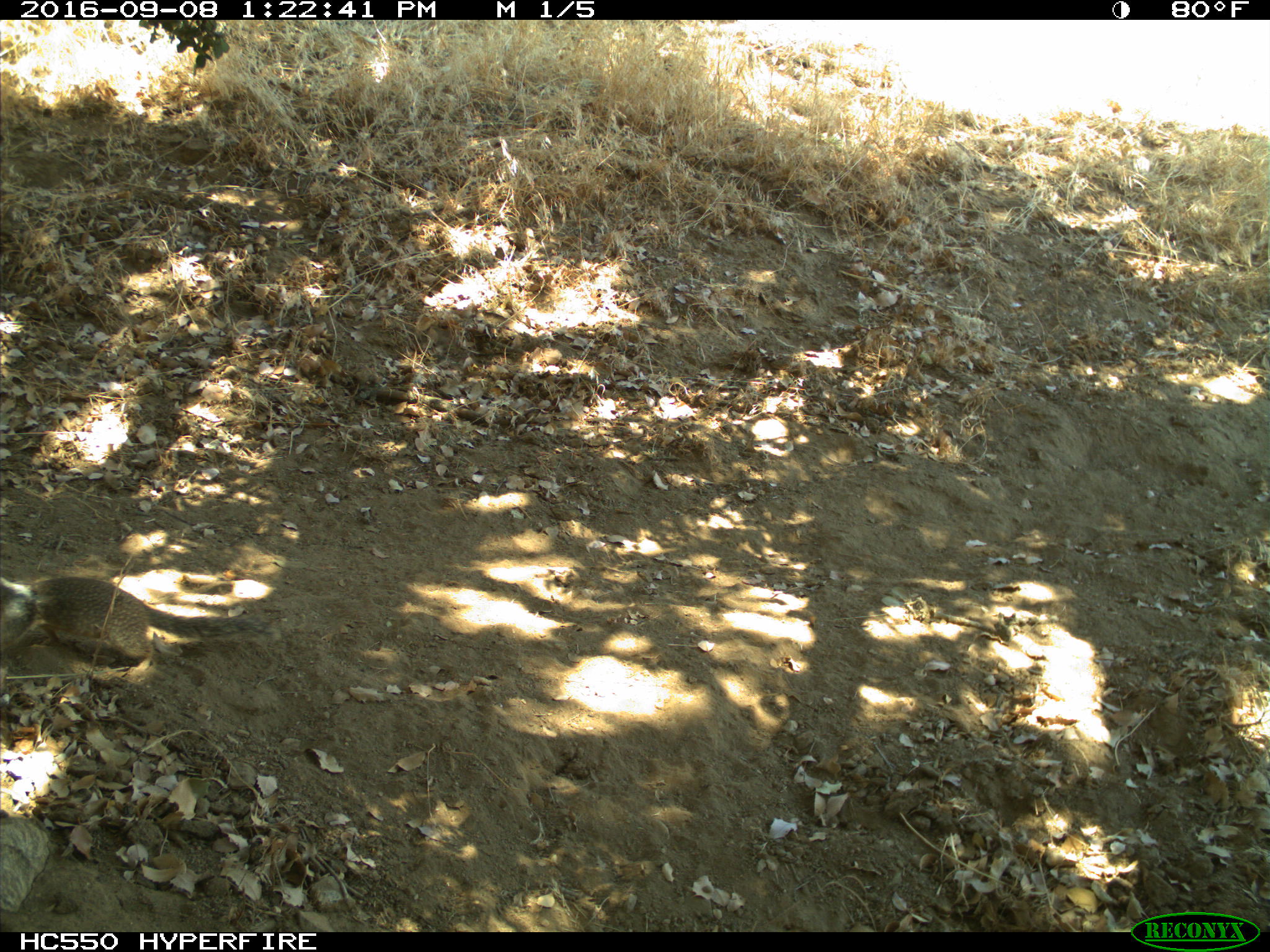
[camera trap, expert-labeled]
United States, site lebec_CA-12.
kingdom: Animalia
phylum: Chordata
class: Mammalia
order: Rodentia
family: Sciuridae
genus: Otospermophilus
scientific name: Otospermophilus beecheyi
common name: california ground squirrel